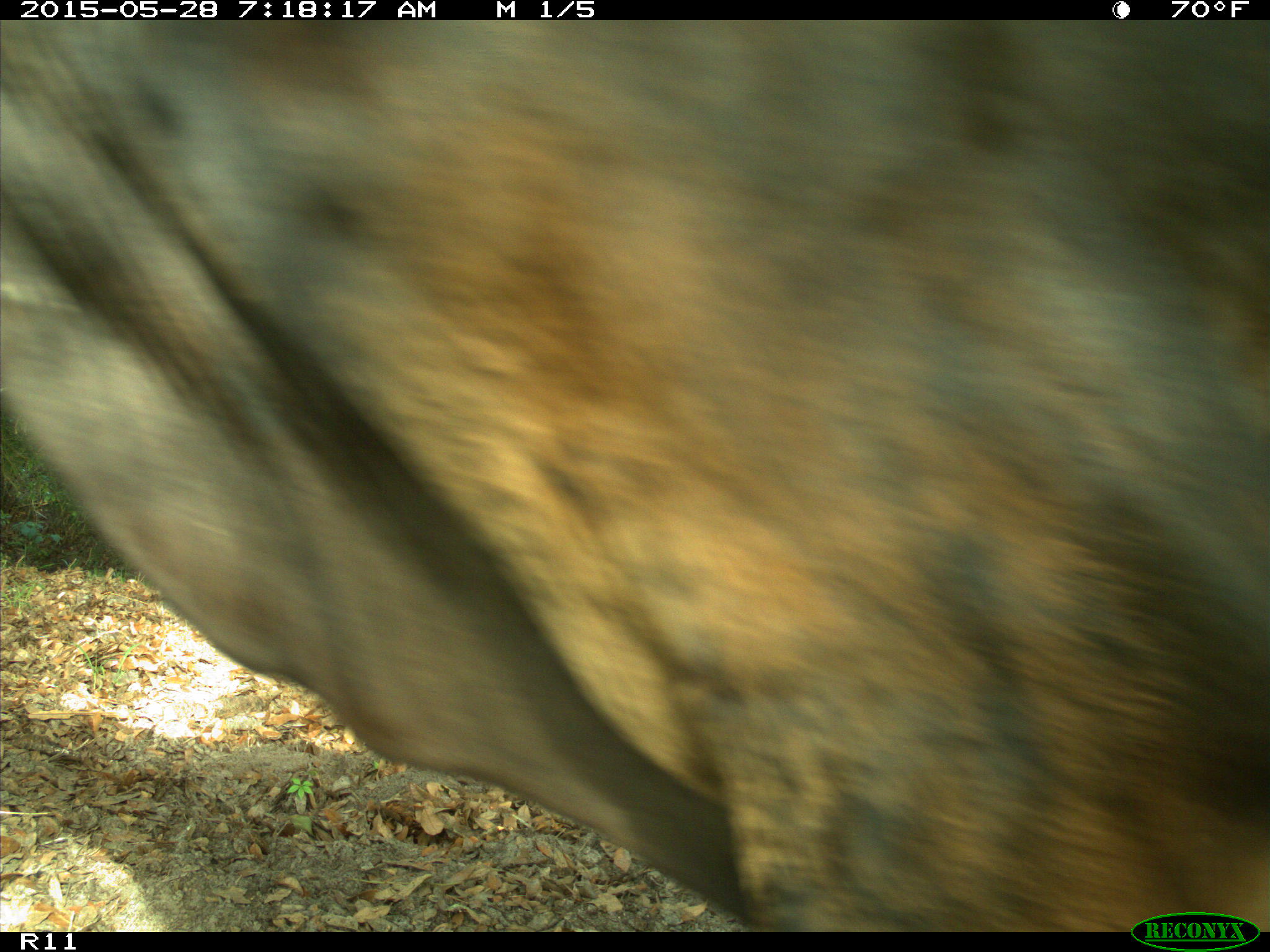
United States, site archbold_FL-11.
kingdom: Animalia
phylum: Chordata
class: Mammalia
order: Artiodactyla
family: Bovidae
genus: Bos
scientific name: Bos taurus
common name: domestic cow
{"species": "Bos taurus (domestic cow)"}